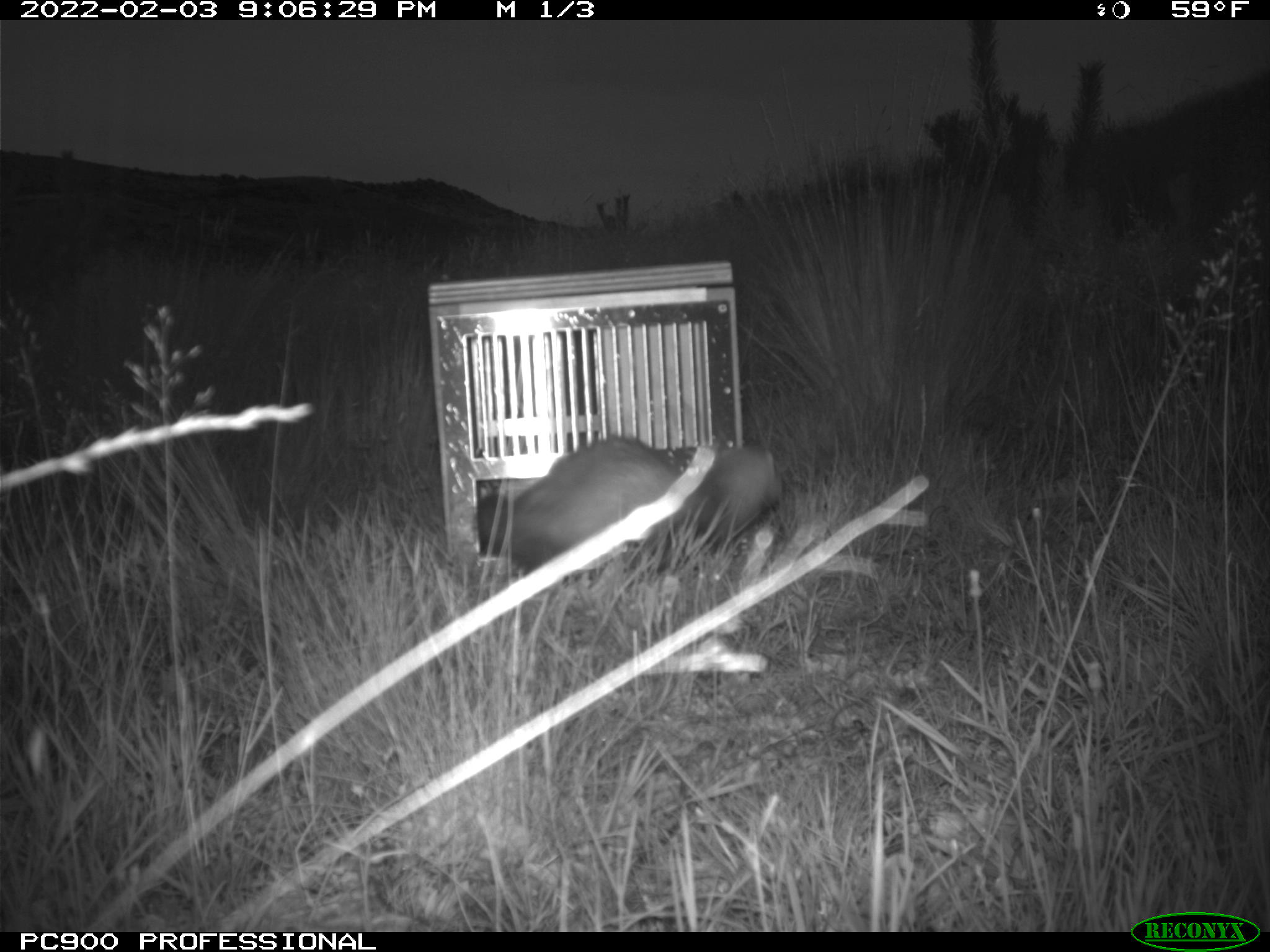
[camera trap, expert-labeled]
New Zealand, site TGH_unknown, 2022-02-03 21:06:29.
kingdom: Animalia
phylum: Chordata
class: Mammalia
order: Carnivora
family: Mustelidae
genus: Mustela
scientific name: Mustela furo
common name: ferret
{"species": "ferret (Mustela furo)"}